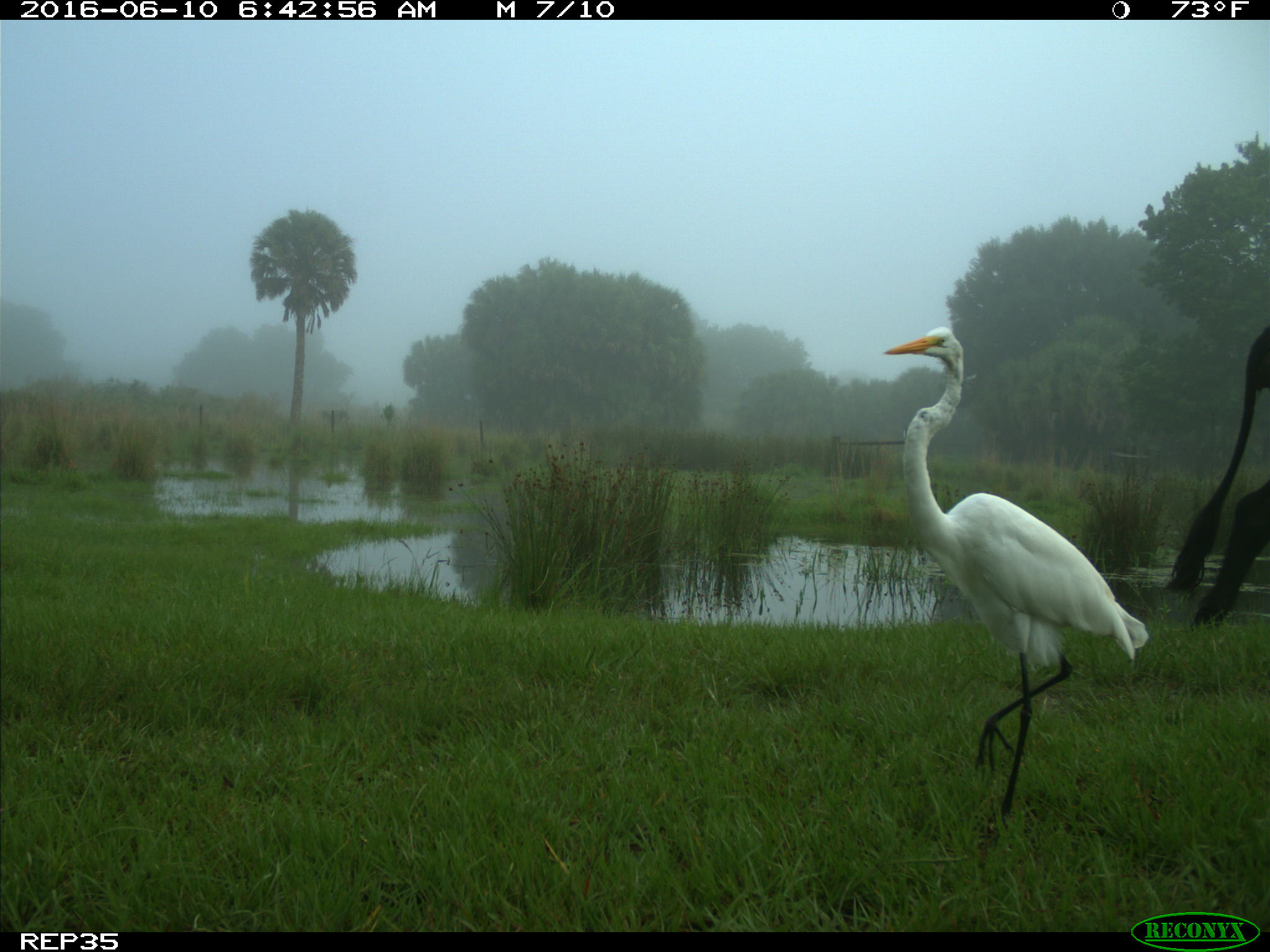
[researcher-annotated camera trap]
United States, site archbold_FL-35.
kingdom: Animalia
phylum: Chordata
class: Mammalia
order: Artiodactyla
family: Bovidae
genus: Bos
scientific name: Bos taurus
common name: domestic cow